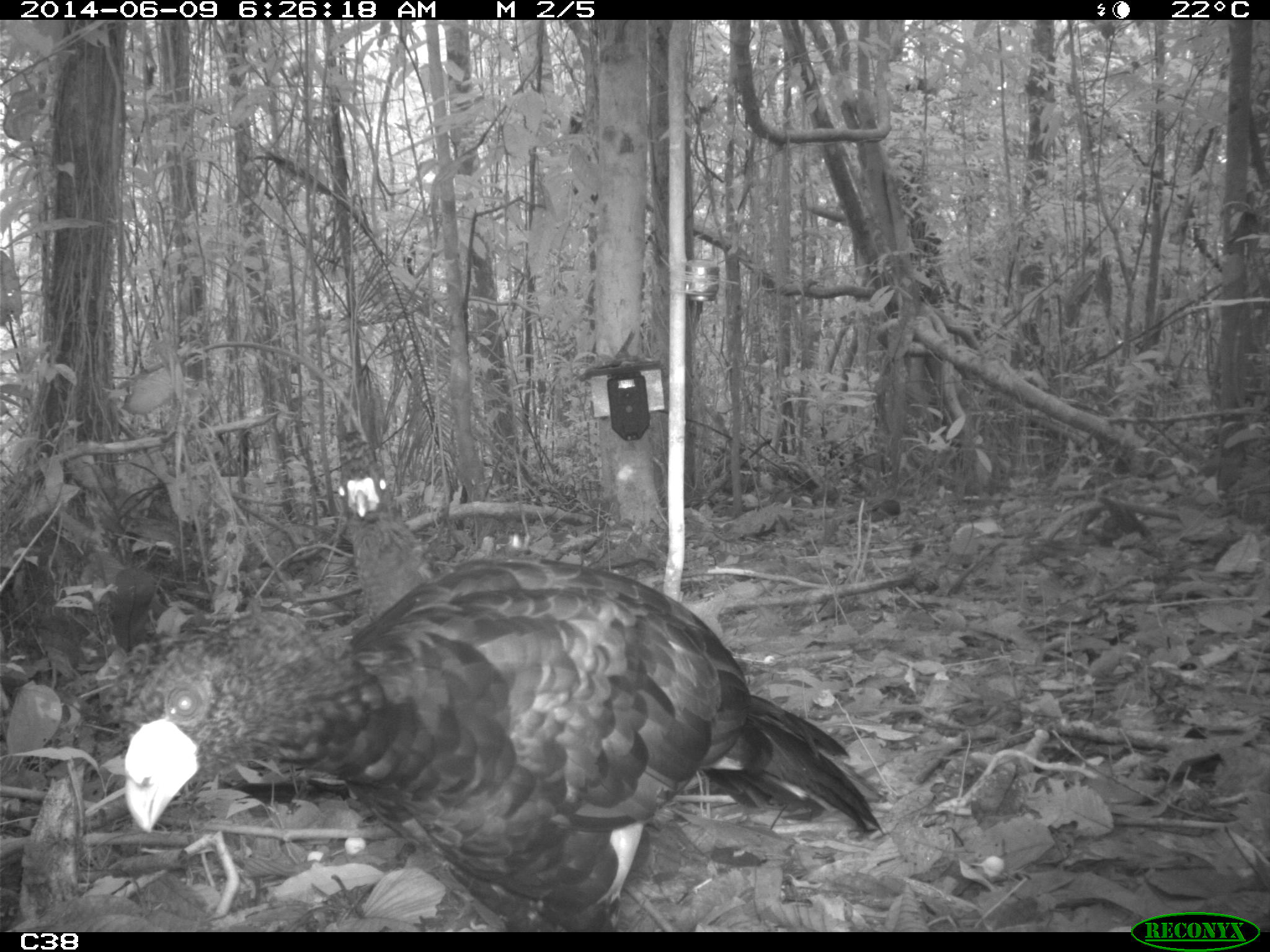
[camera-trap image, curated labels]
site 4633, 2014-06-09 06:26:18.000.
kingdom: Animalia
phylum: Chordata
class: Aves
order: Galliformes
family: Cracidae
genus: Crax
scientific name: Crax alector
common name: black curassow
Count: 2.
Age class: adult.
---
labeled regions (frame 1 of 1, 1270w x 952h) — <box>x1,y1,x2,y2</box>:
crax alector: <box>121,553,887,933</box>; <box>335,428,442,621</box>